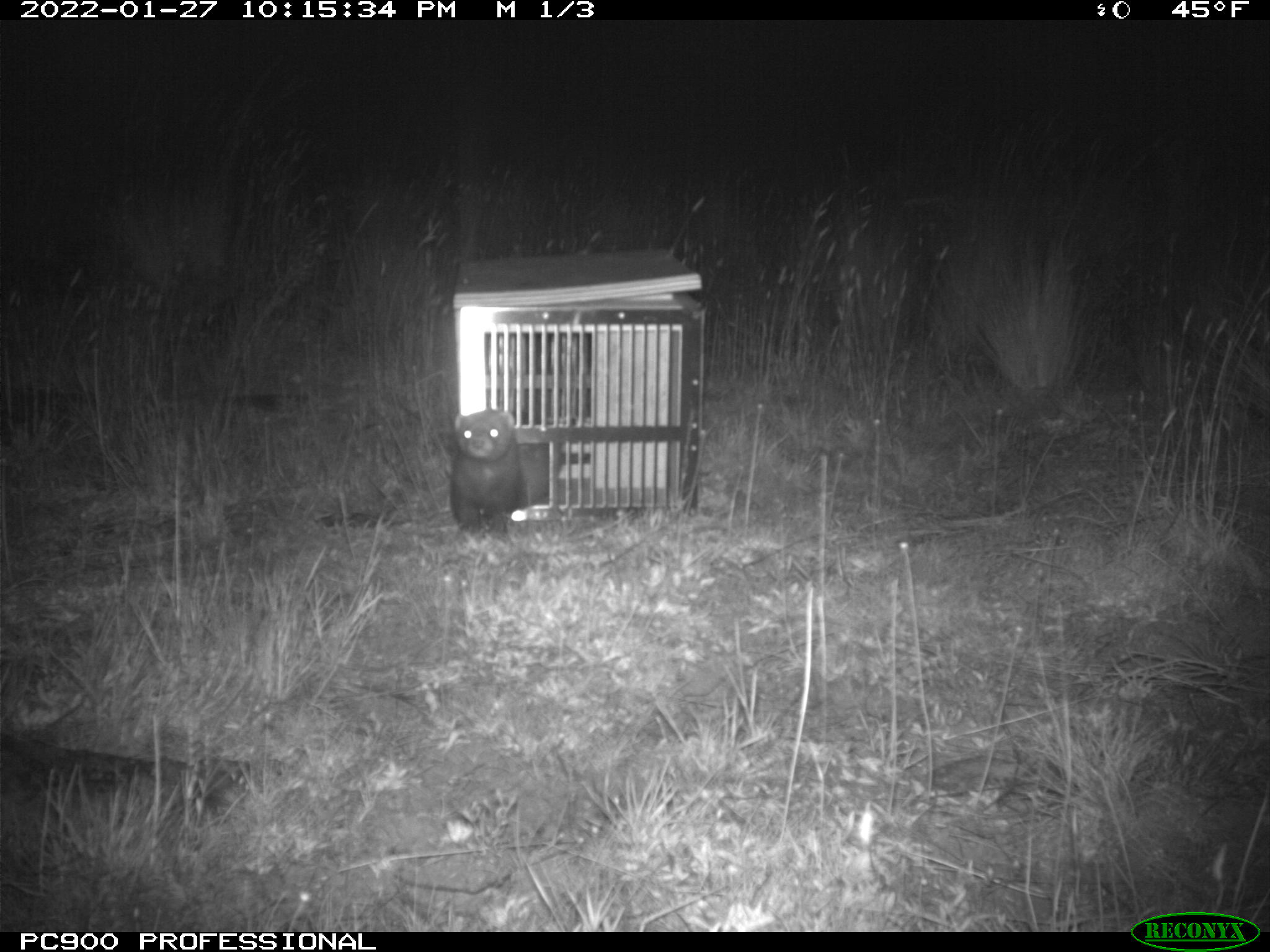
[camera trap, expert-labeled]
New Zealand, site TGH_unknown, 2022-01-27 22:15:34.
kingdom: Animalia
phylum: Chordata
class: Mammalia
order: Carnivora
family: Mustelidae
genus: Mustela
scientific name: Mustela furo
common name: ferret